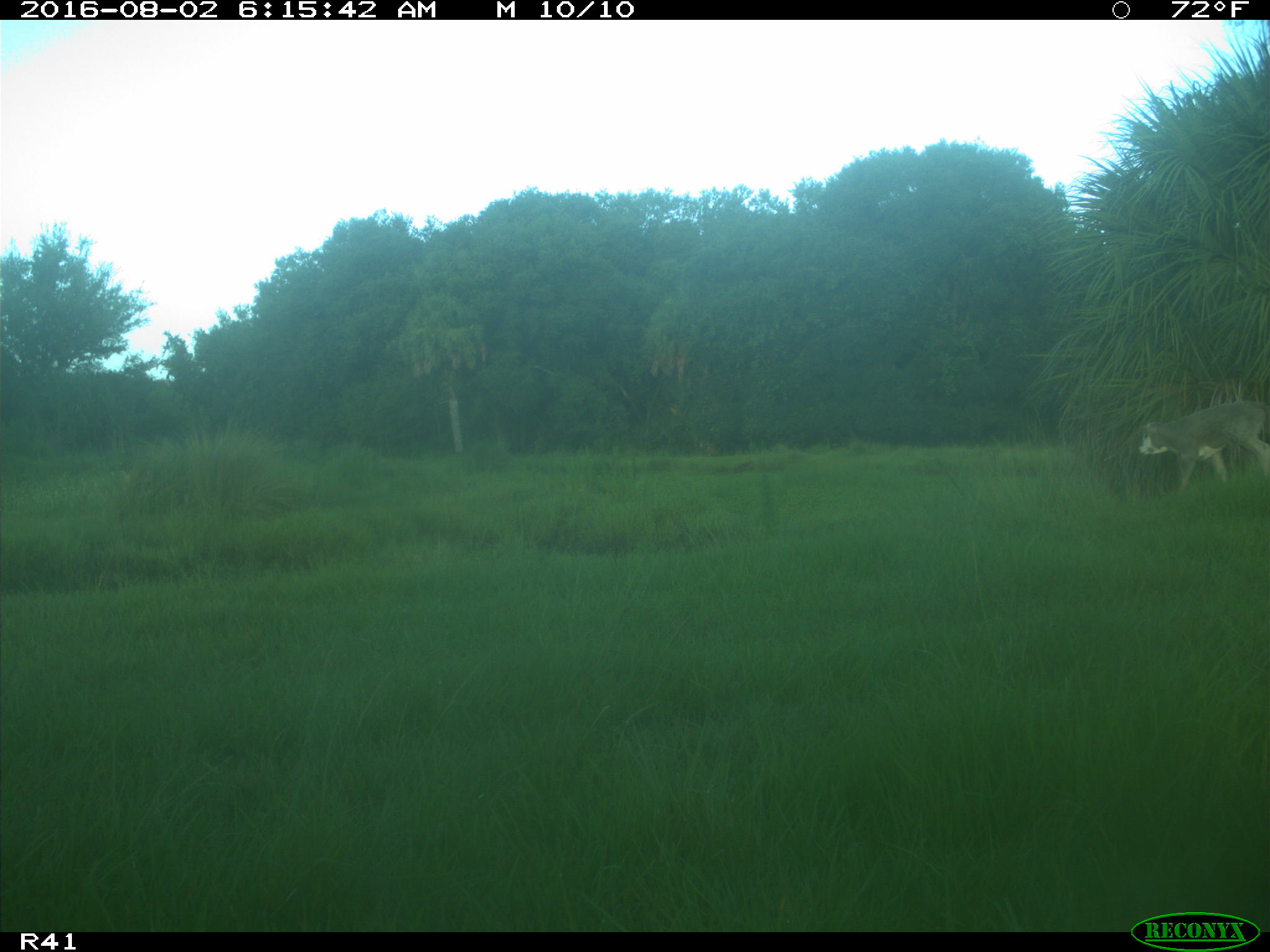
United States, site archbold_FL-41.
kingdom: Animalia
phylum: Chordata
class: Mammalia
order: Artiodactyla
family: Bovidae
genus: Bos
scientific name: Bos taurus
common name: domestic cow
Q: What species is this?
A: Bos taurus (domestic cow).